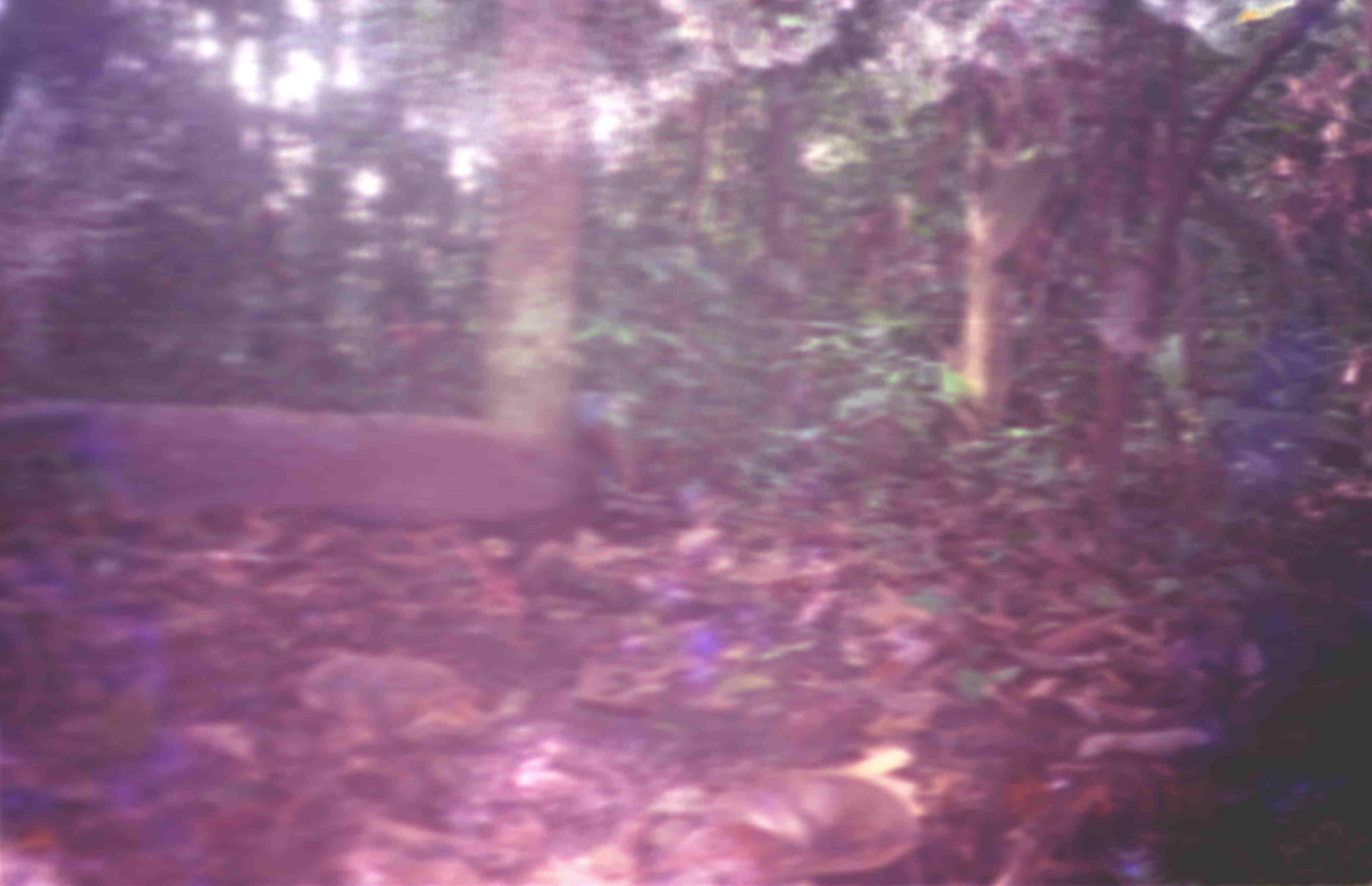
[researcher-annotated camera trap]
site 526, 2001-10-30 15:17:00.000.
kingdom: Animalia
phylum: Chordata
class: Aves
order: Galliformes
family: Phasianidae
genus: Argusianus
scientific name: Argusianus argus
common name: great argus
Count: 1.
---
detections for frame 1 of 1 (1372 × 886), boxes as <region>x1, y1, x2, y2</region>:
argusianus argus: <region>0, 390, 636, 617</region>